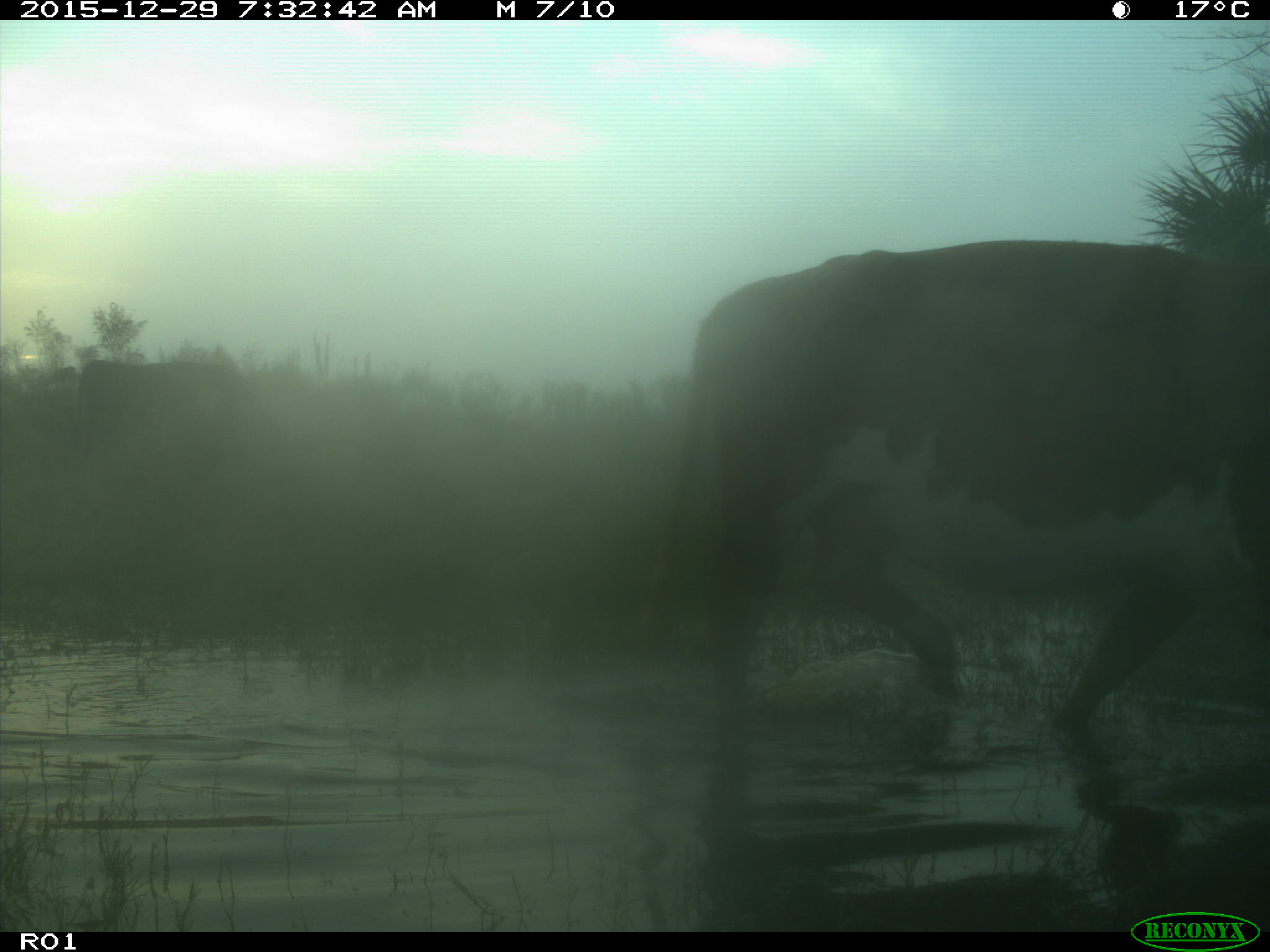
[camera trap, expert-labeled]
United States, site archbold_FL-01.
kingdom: Animalia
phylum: Chordata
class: Mammalia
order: Artiodactyla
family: Bovidae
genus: Bos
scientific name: Bos taurus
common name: domestic cow